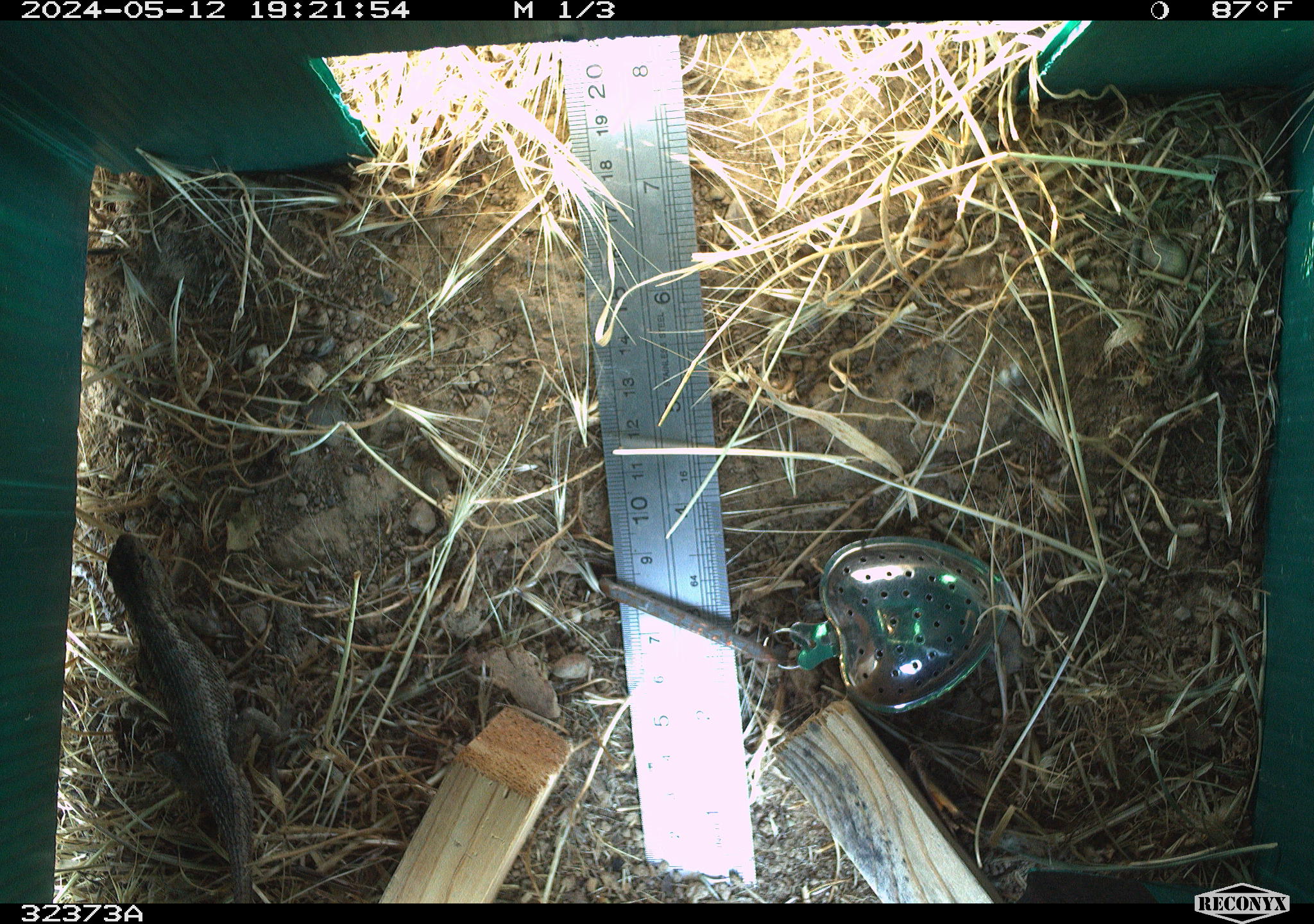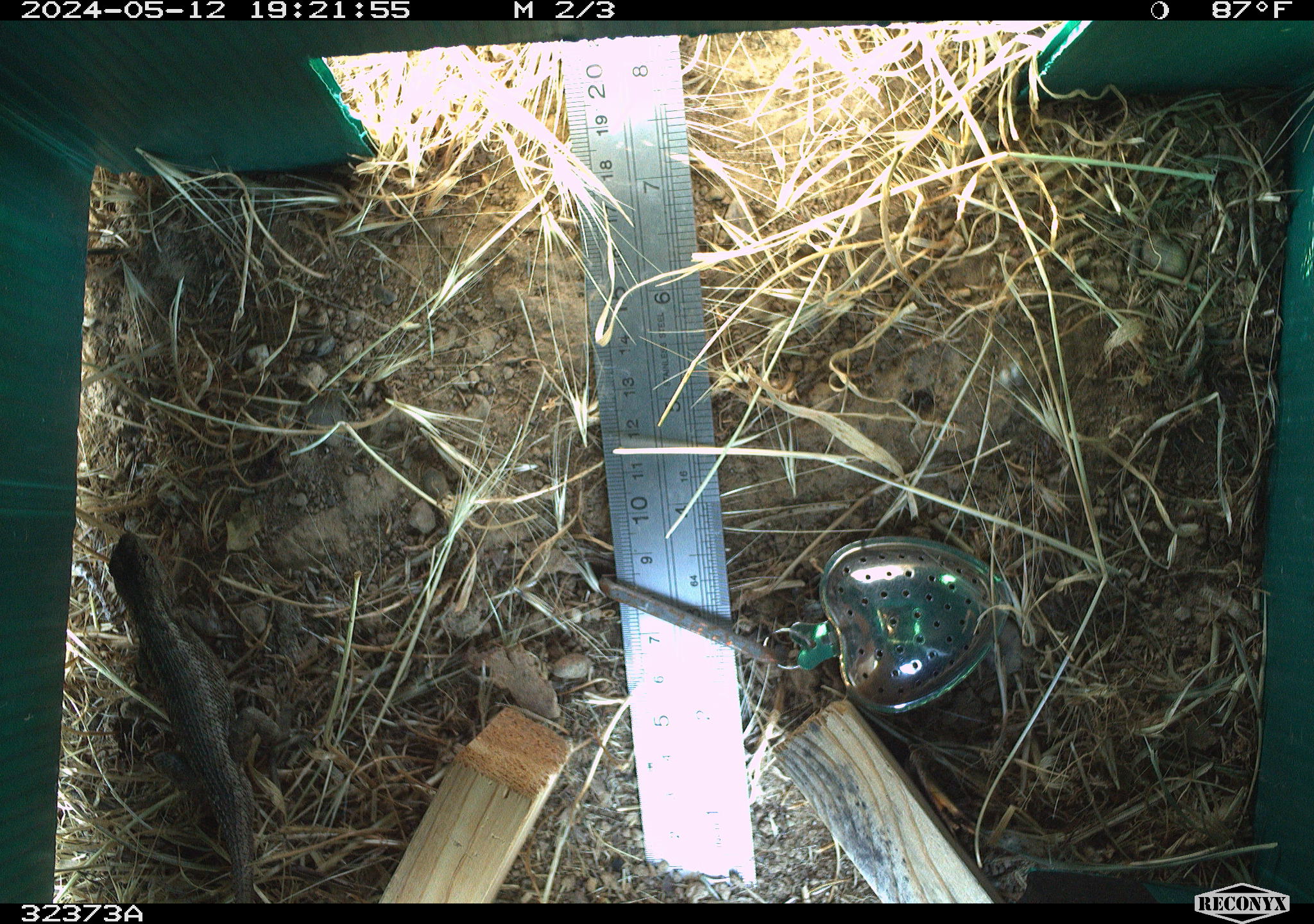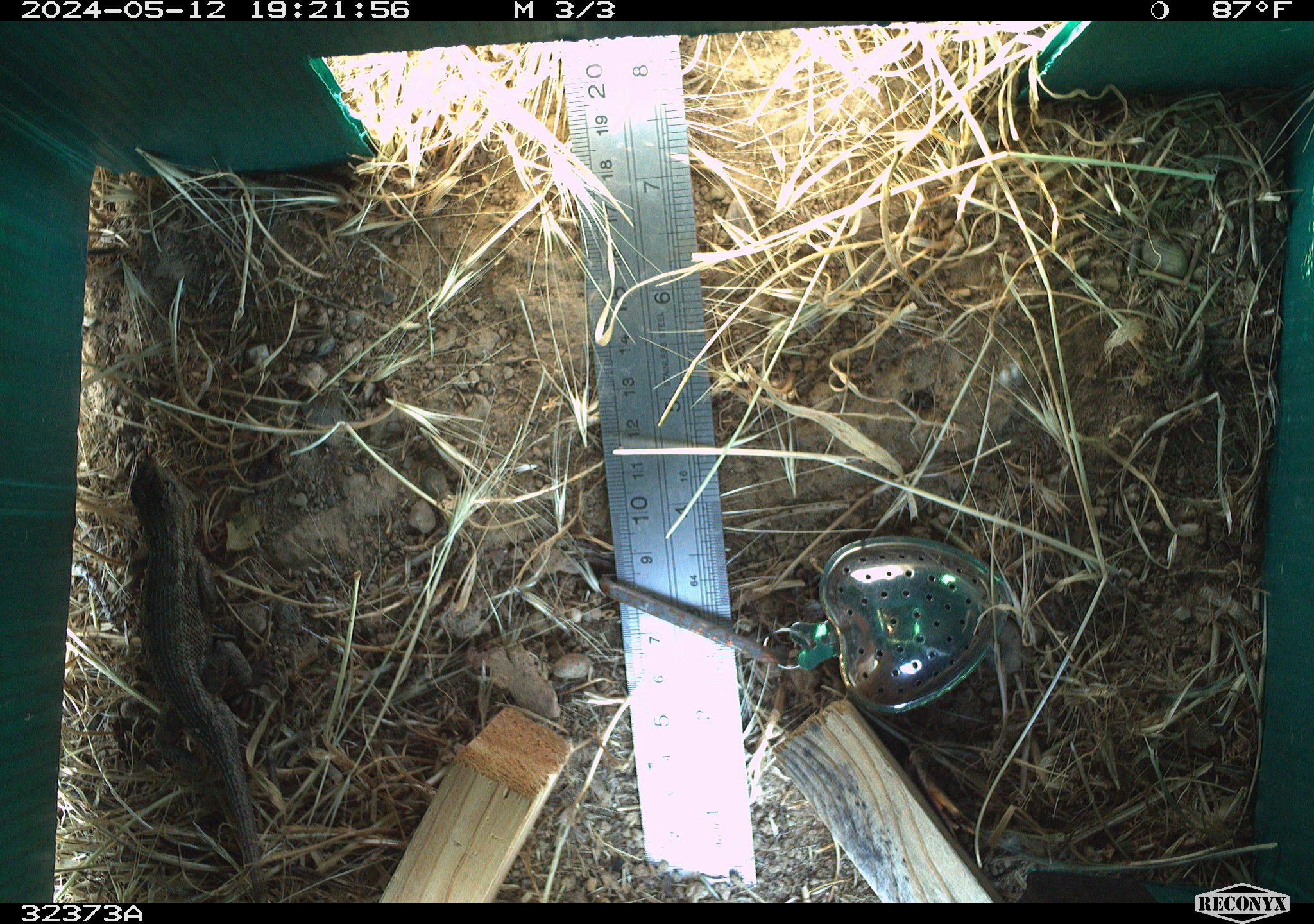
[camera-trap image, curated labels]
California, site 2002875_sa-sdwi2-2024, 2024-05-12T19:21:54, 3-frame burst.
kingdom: Animalia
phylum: Chordata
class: Reptilia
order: Squamata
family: Phrynosomatidae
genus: Sceloporus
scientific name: Sceloporus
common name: spiny lizards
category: sceloporus species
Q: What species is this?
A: Sceloporus species (spiny lizards) (Sceloporus).